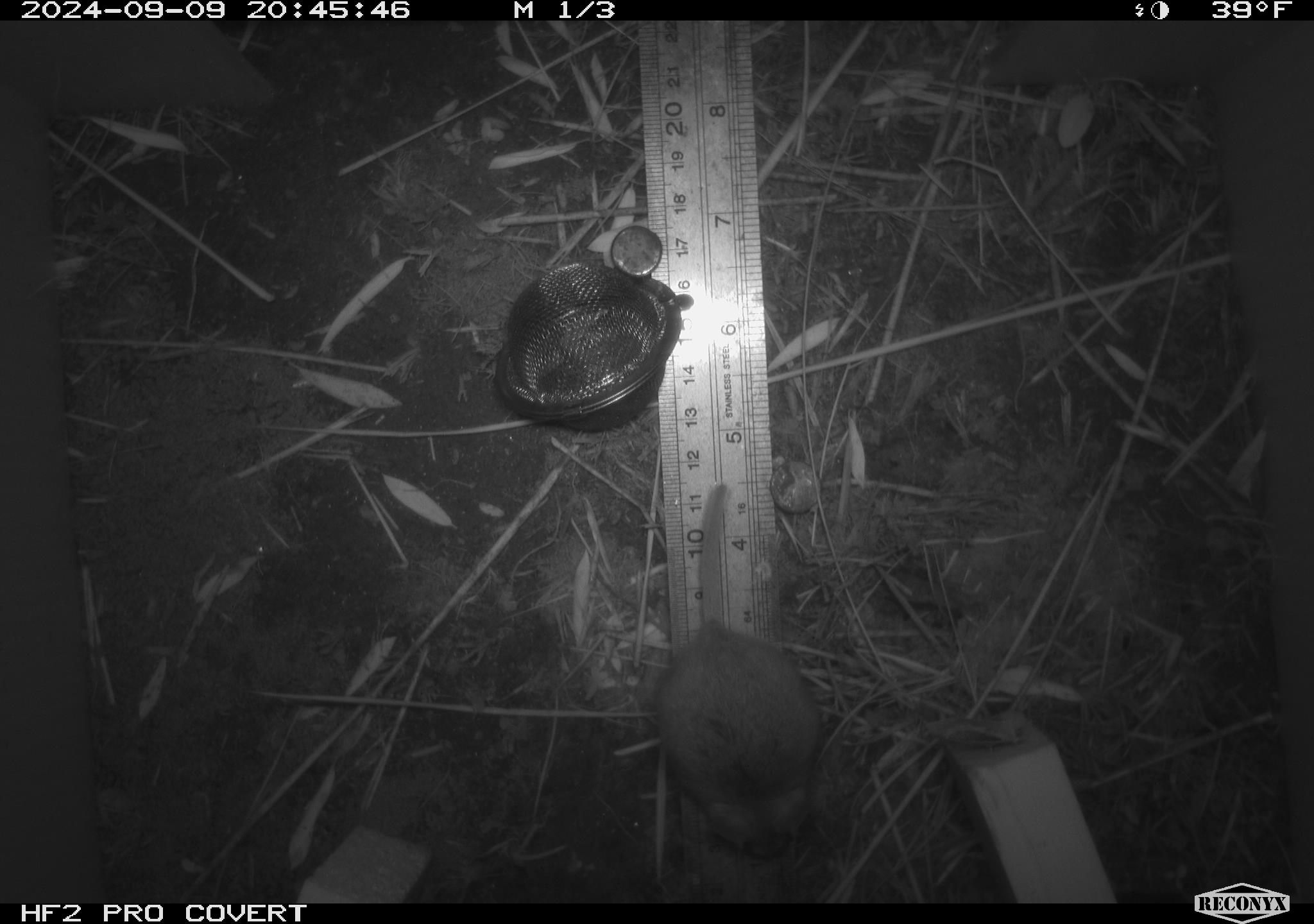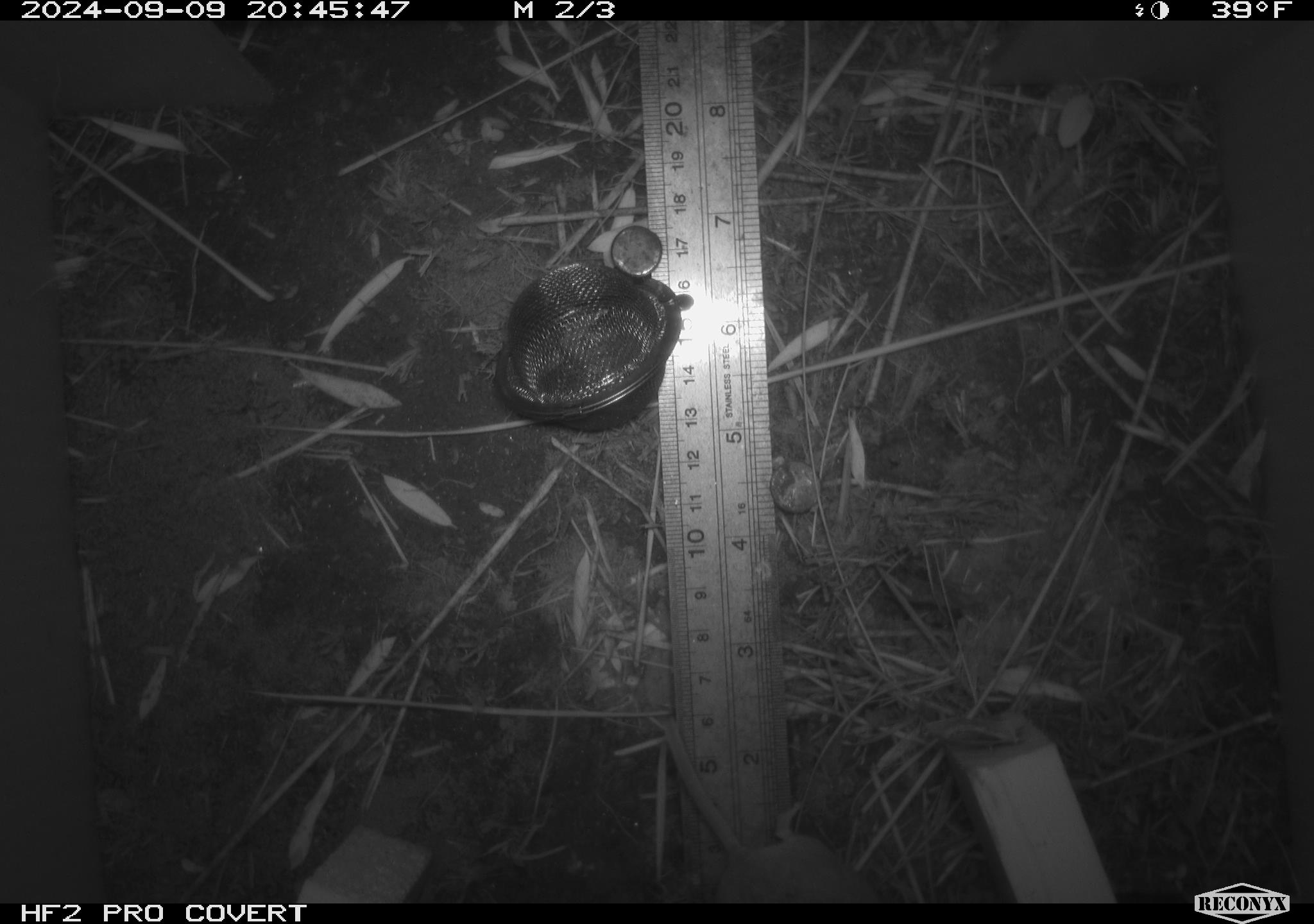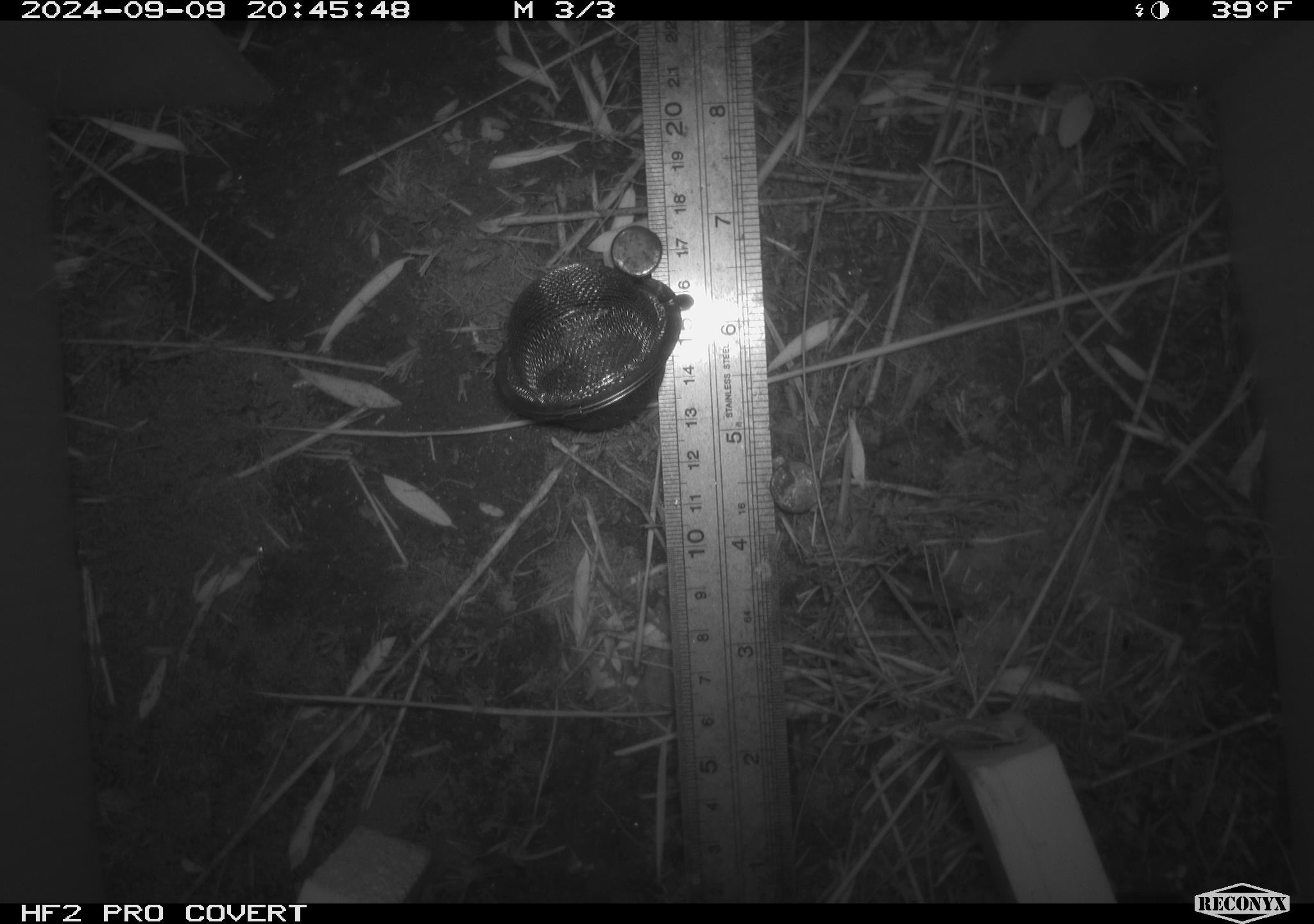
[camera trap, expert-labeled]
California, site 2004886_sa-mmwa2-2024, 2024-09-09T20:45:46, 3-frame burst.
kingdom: Animalia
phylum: Chordata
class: Mammalia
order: Rodentia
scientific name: Rodentia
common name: mouse species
Mouse species (Rodentia).